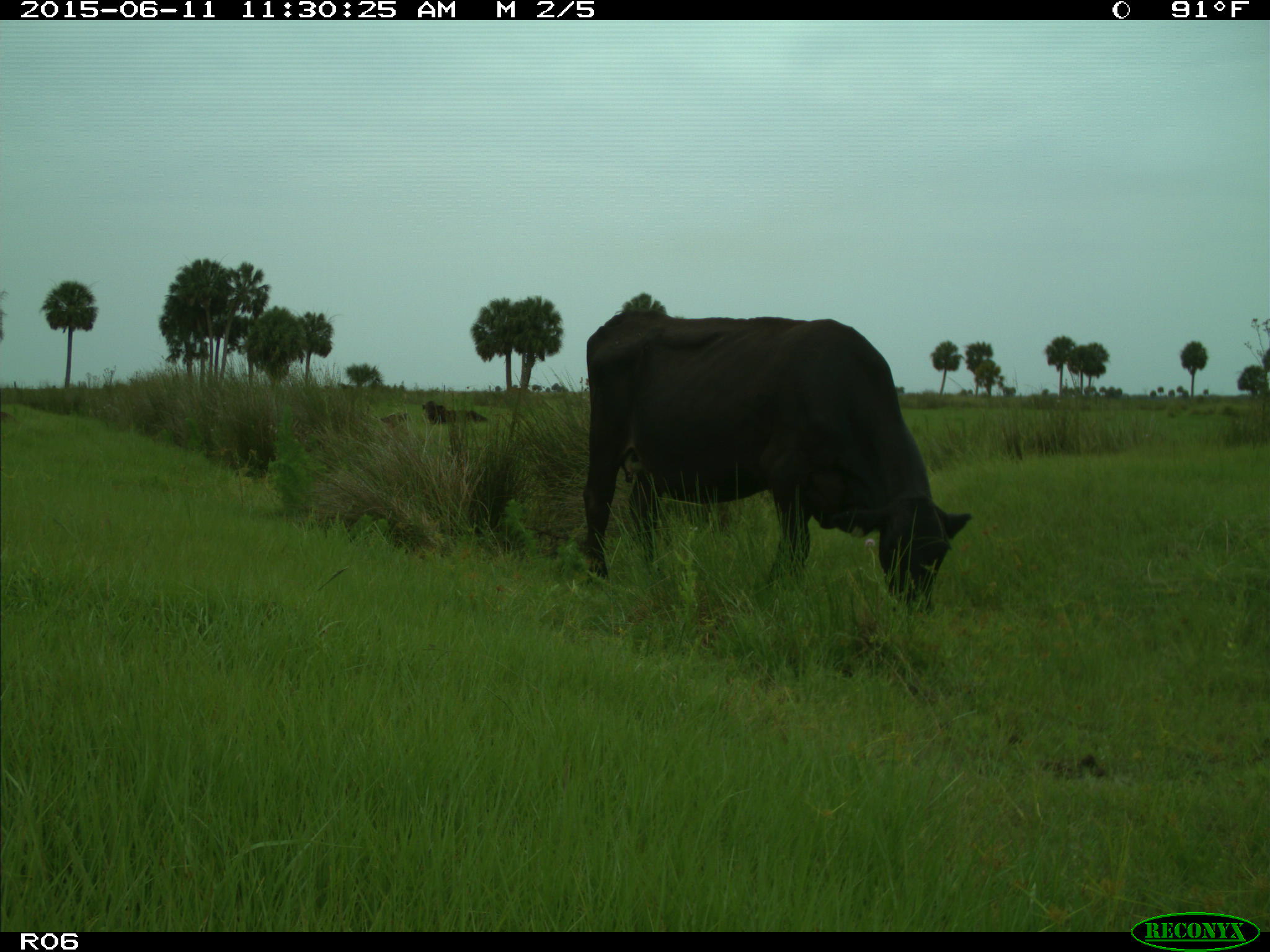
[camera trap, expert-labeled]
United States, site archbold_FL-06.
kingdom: Animalia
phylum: Chordata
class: Mammalia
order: Artiodactyla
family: Bovidae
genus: Bos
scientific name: Bos taurus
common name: domestic cow